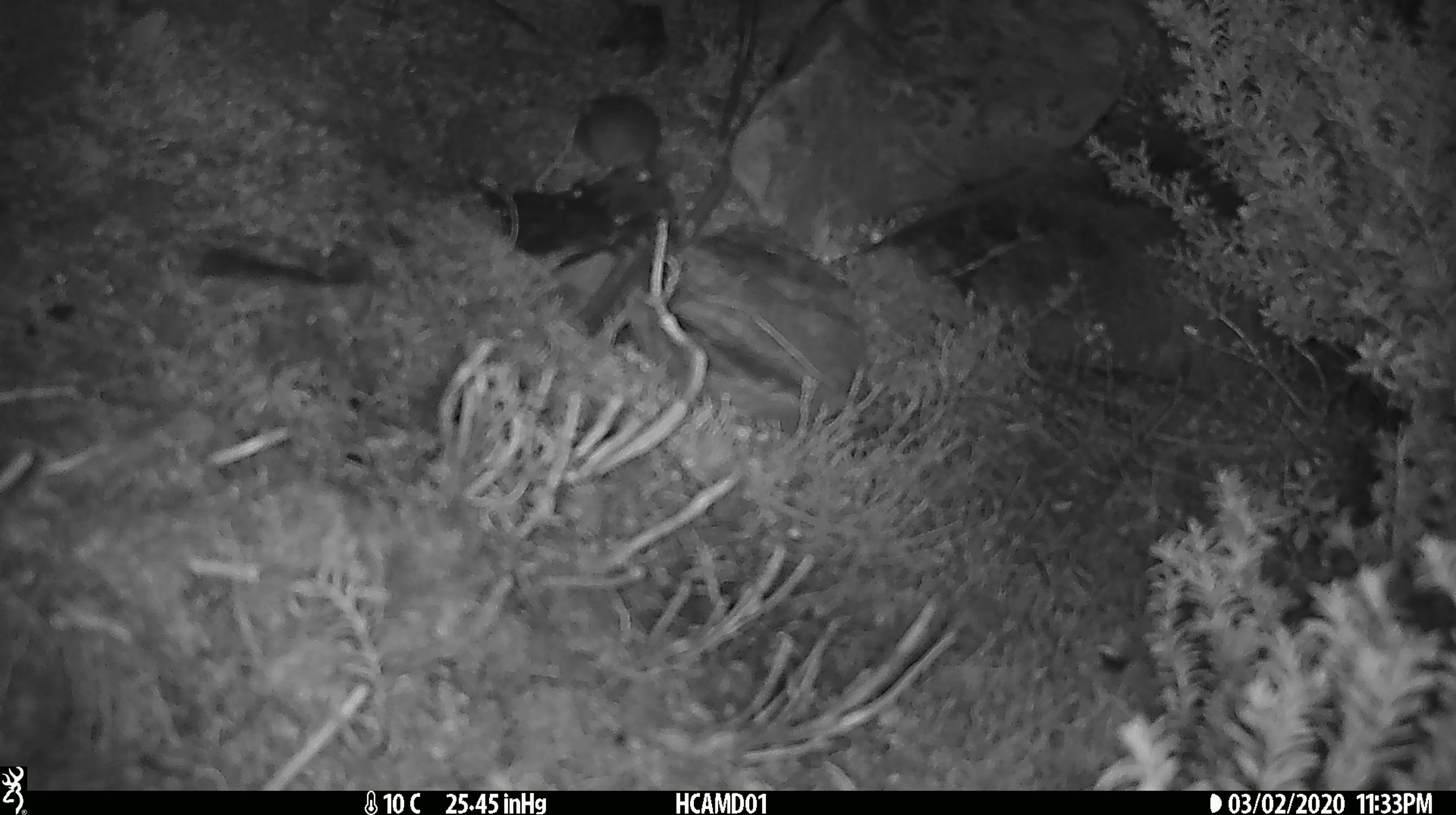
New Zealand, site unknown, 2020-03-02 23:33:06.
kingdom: Animalia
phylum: Chordata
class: Mammalia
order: Rodentia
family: Muridae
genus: Mus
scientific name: Mus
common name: mouse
Mouse (Mus).